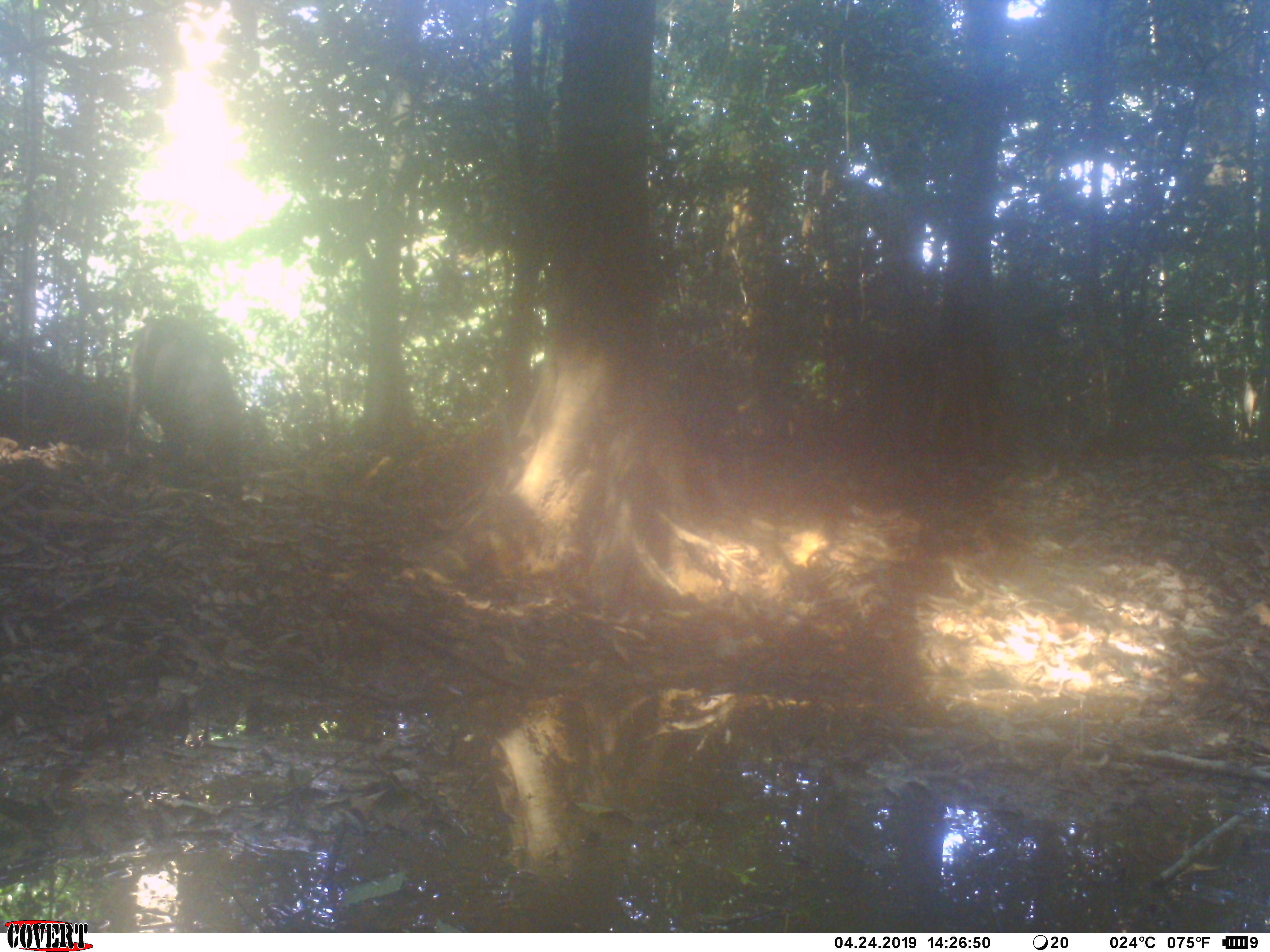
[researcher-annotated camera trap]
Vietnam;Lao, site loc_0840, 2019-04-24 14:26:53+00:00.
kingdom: Animalia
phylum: Chordata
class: Mammalia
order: Artiodactyla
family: Suidae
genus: Sus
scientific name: Sus scrofa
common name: eurasian wild pig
Eurasian wild pig (Sus scrofa). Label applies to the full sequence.